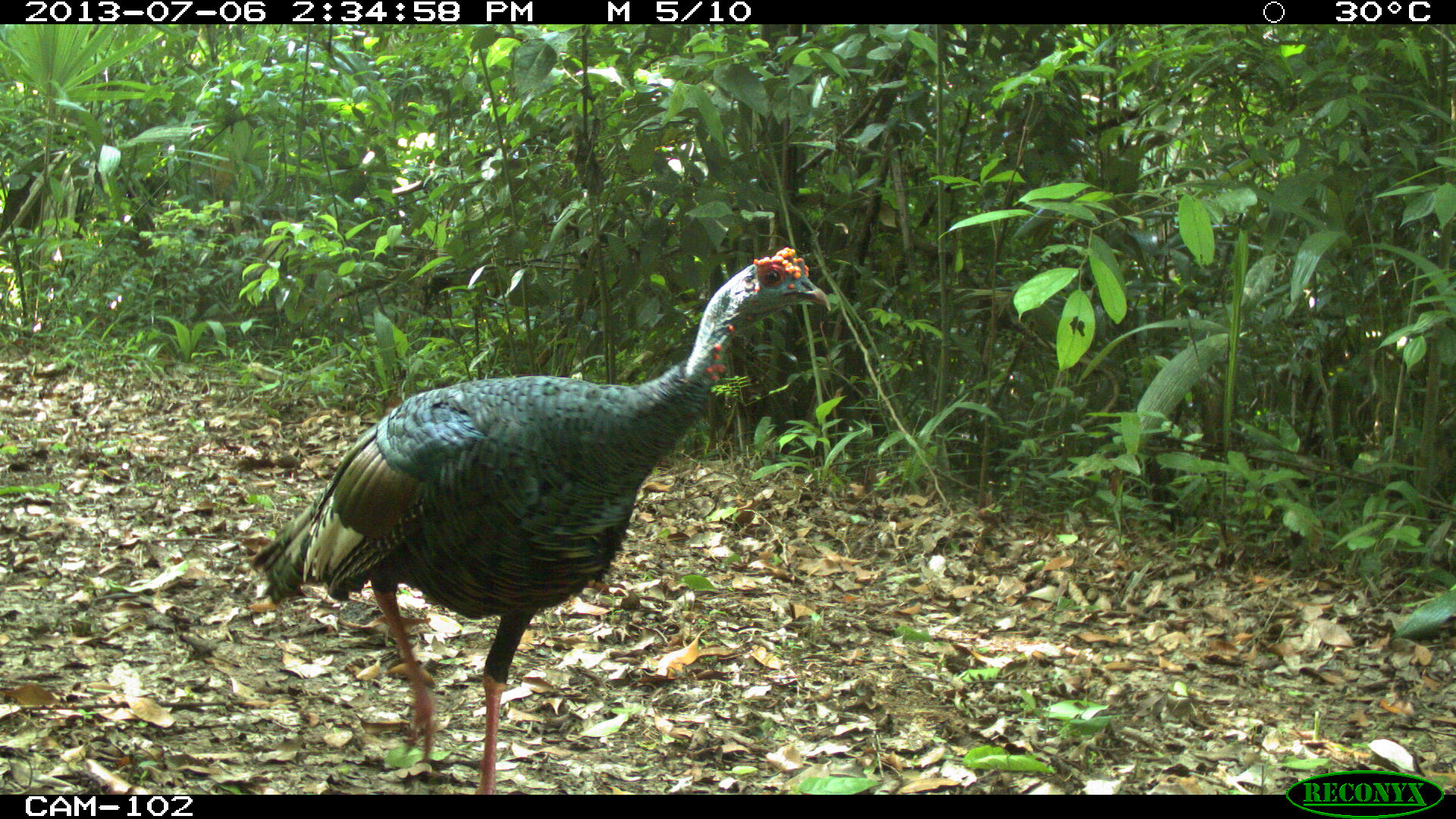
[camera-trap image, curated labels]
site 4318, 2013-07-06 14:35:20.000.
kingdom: Animalia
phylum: Chordata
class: Aves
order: Galliformes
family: Phasianidae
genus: Meleagris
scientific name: Meleagris ocellata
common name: ocellated turkey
Meleagris ocellata (ocellated turkey), count 1, sex male.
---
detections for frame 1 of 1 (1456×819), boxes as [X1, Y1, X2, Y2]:
meleagris ocellata: [244, 244, 831, 794]